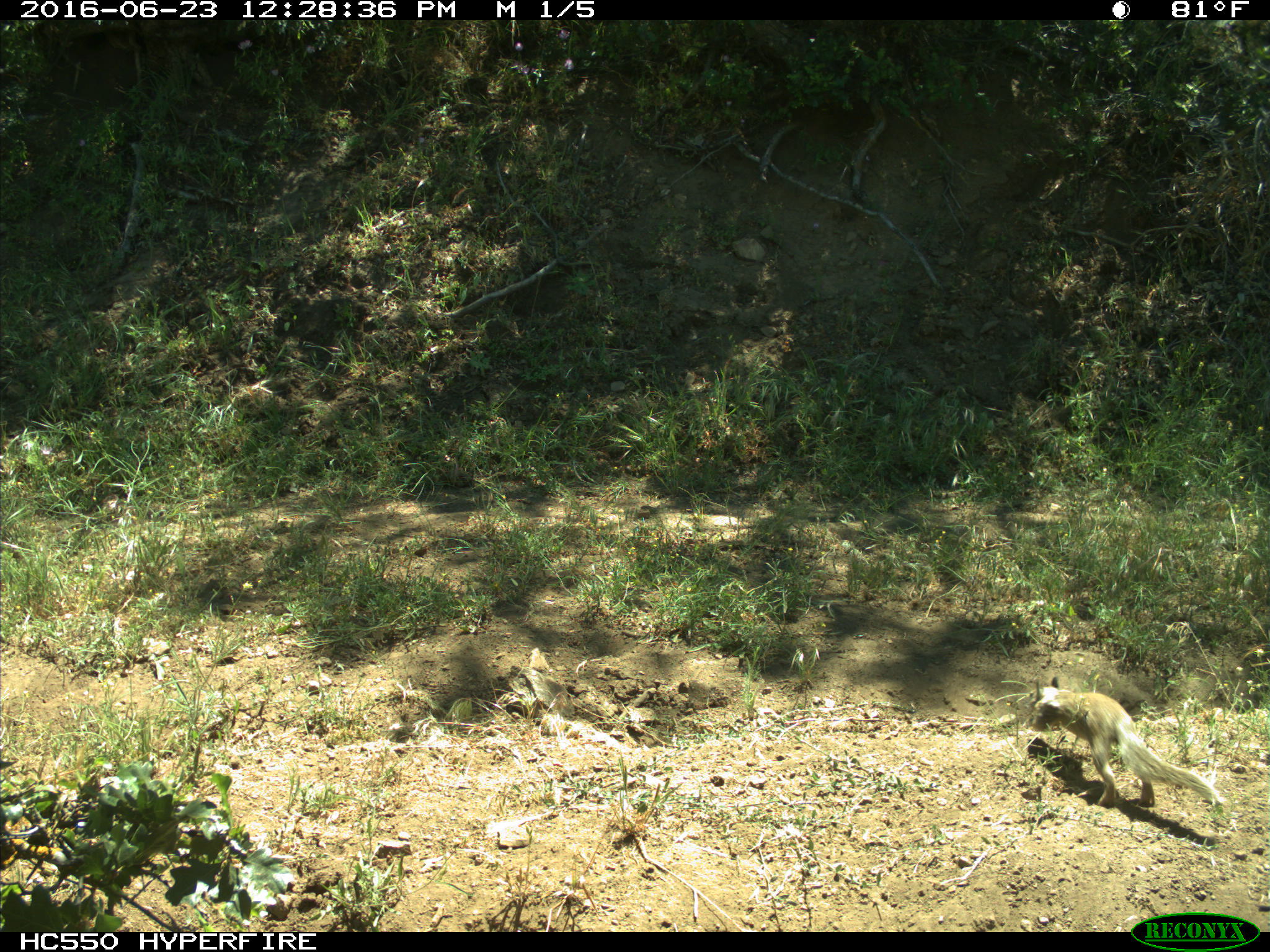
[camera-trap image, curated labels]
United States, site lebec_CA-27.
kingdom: Animalia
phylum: Chordata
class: Mammalia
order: Rodentia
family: Sciuridae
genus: Otospermophilus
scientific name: Otospermophilus beecheyi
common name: california ground squirrel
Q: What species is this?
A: Otospermophilus beecheyi (california ground squirrel).